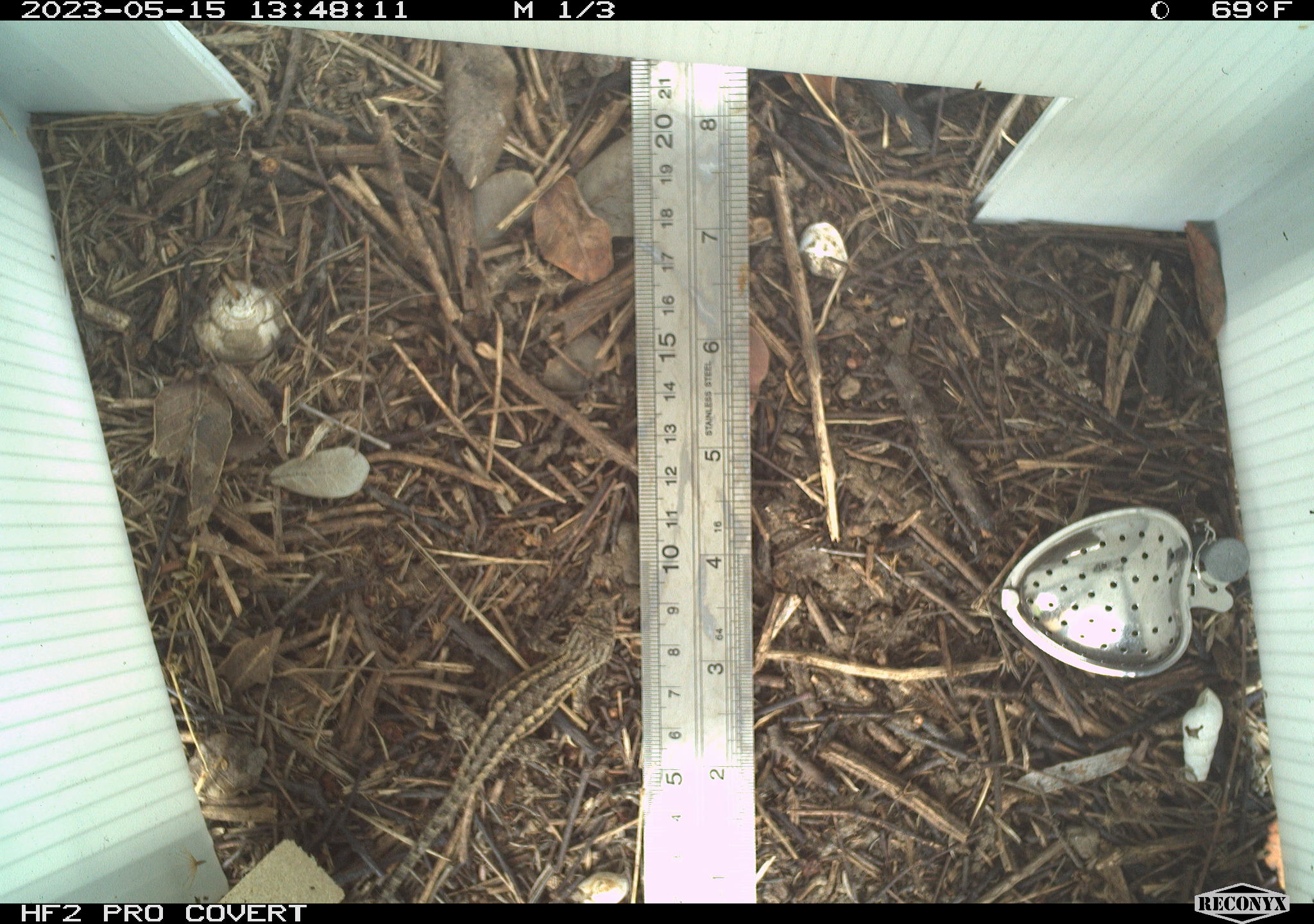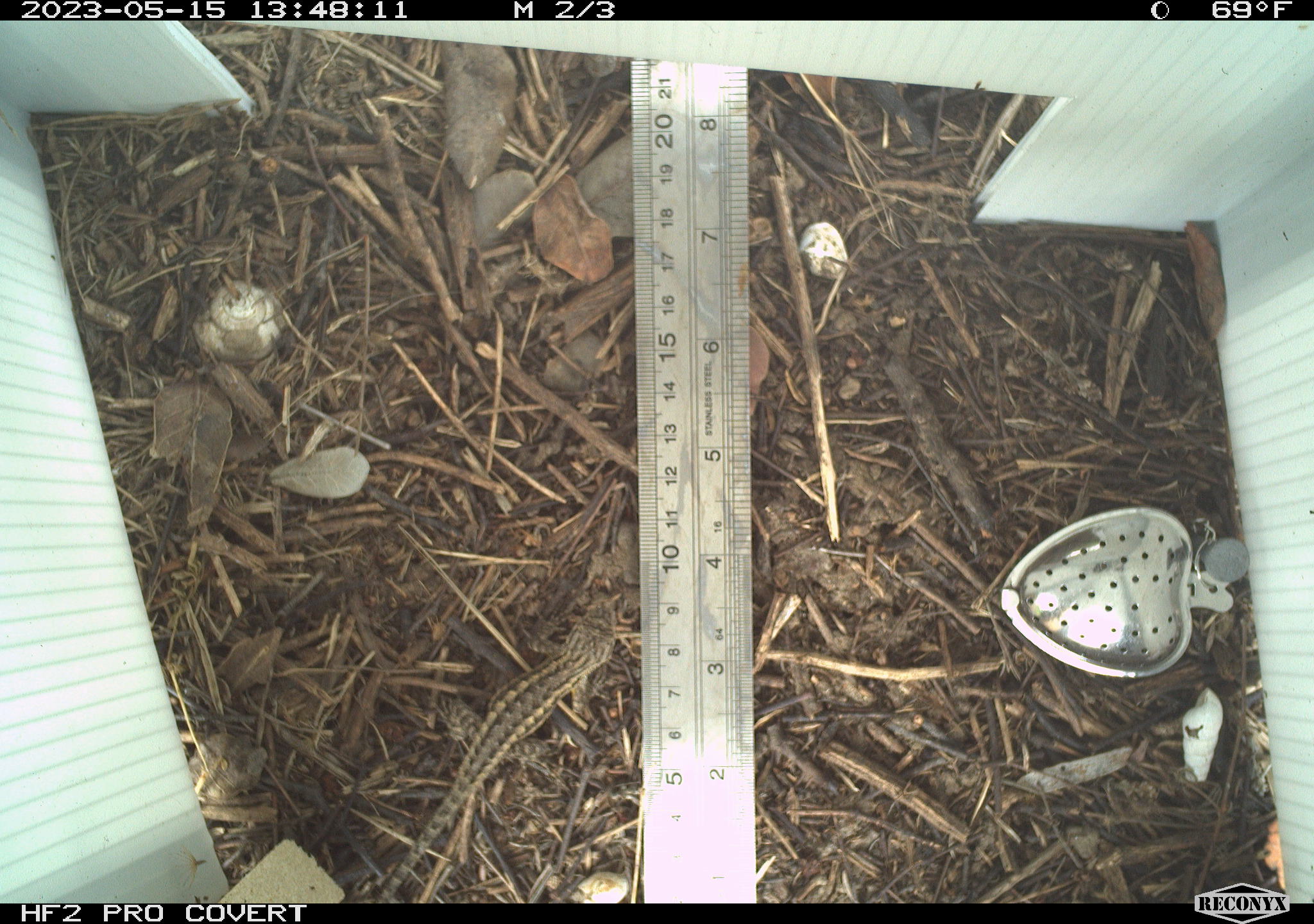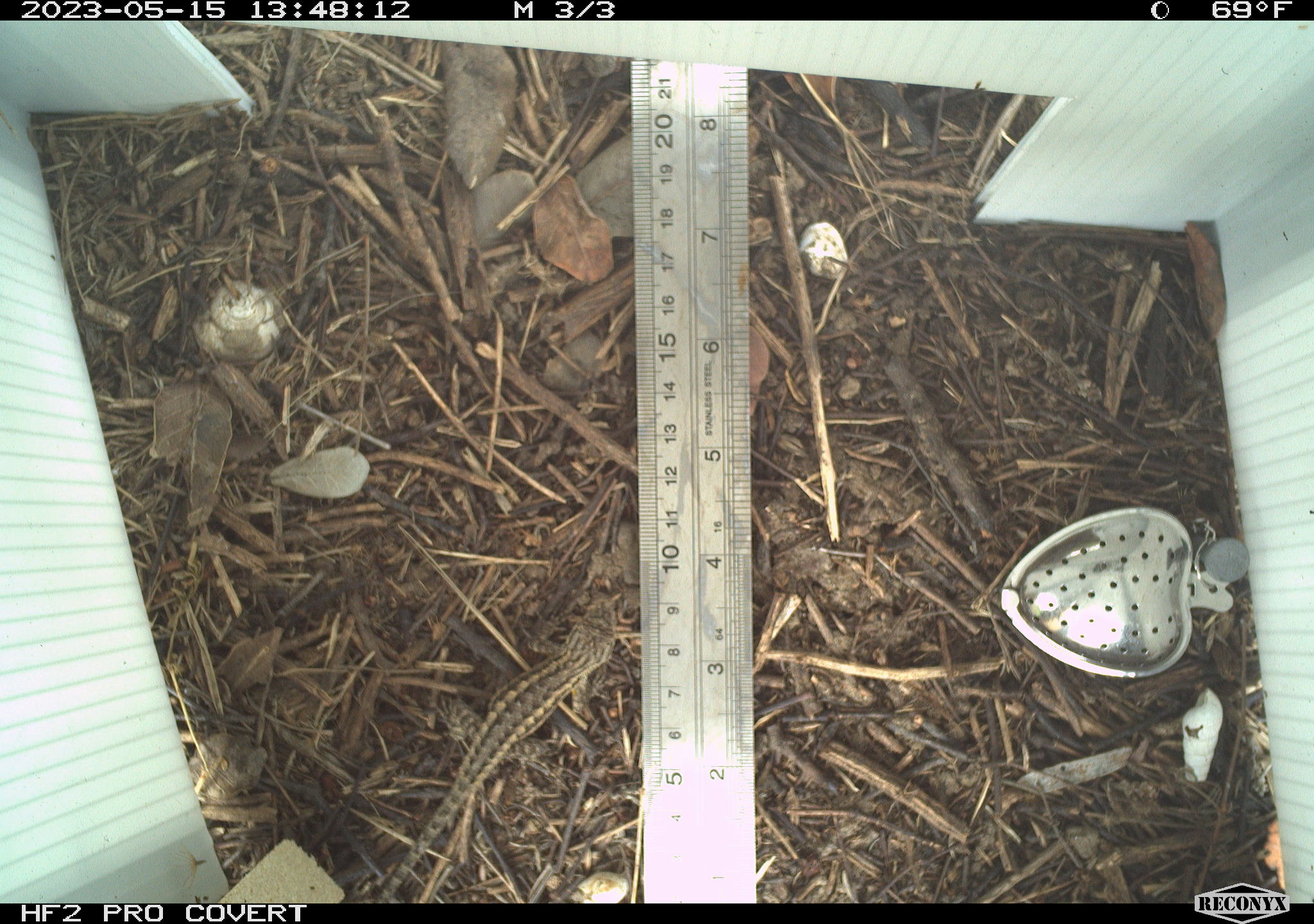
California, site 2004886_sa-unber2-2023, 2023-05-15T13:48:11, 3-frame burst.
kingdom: Animalia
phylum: Chordata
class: Reptilia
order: Squamata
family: Phrynosomatidae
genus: Sceloporus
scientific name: Sceloporus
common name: spiny lizards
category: sceloporus species